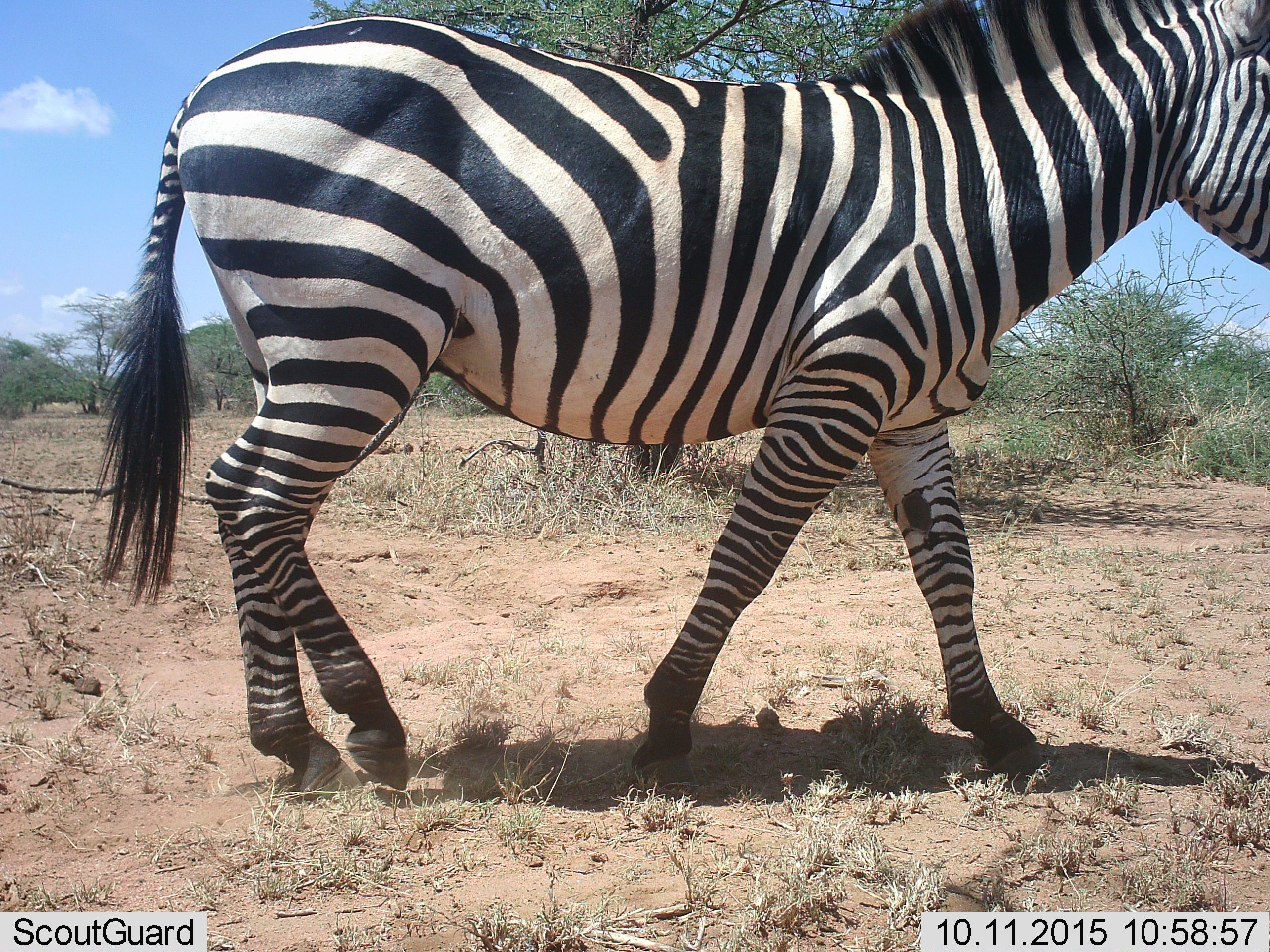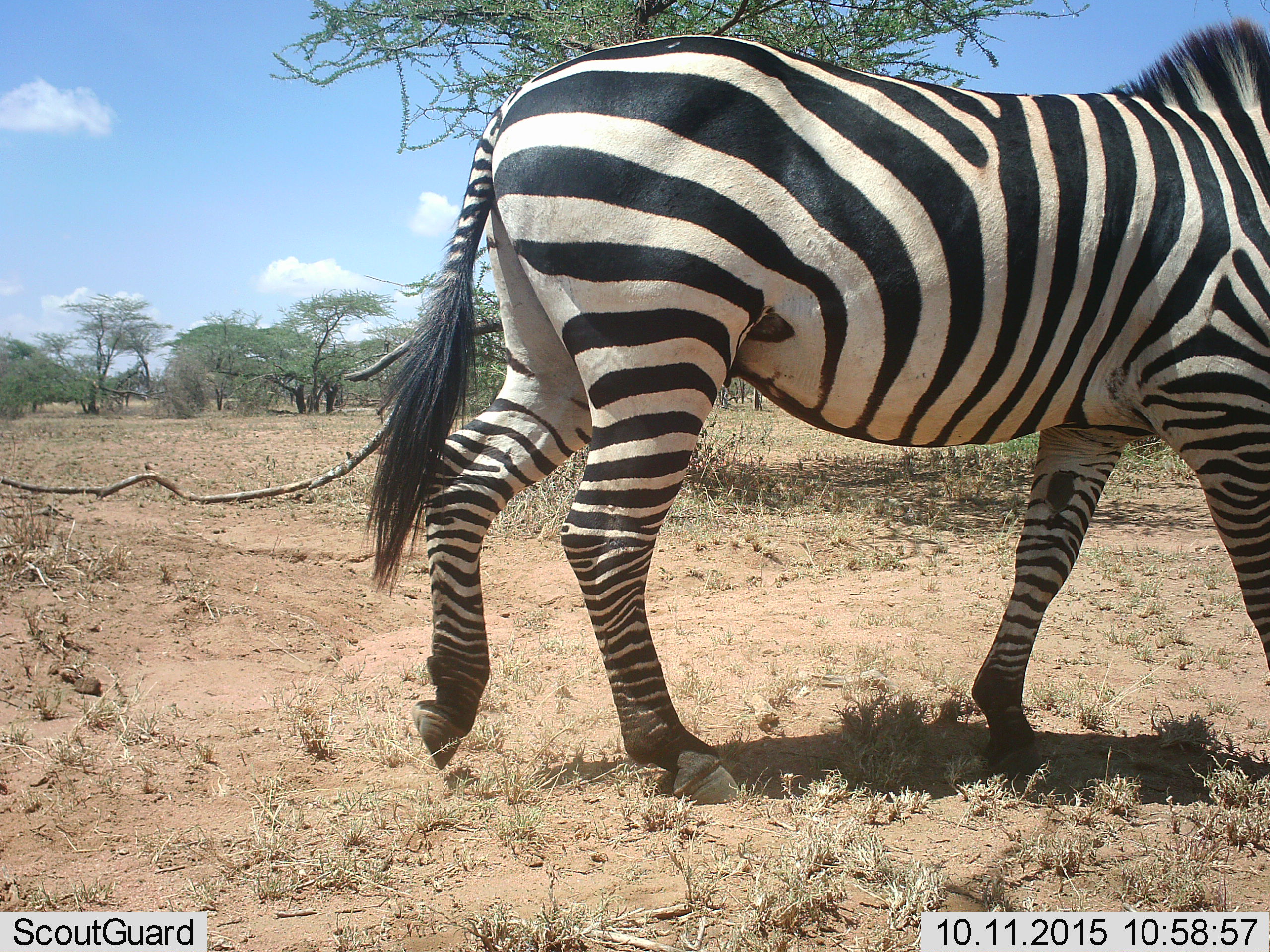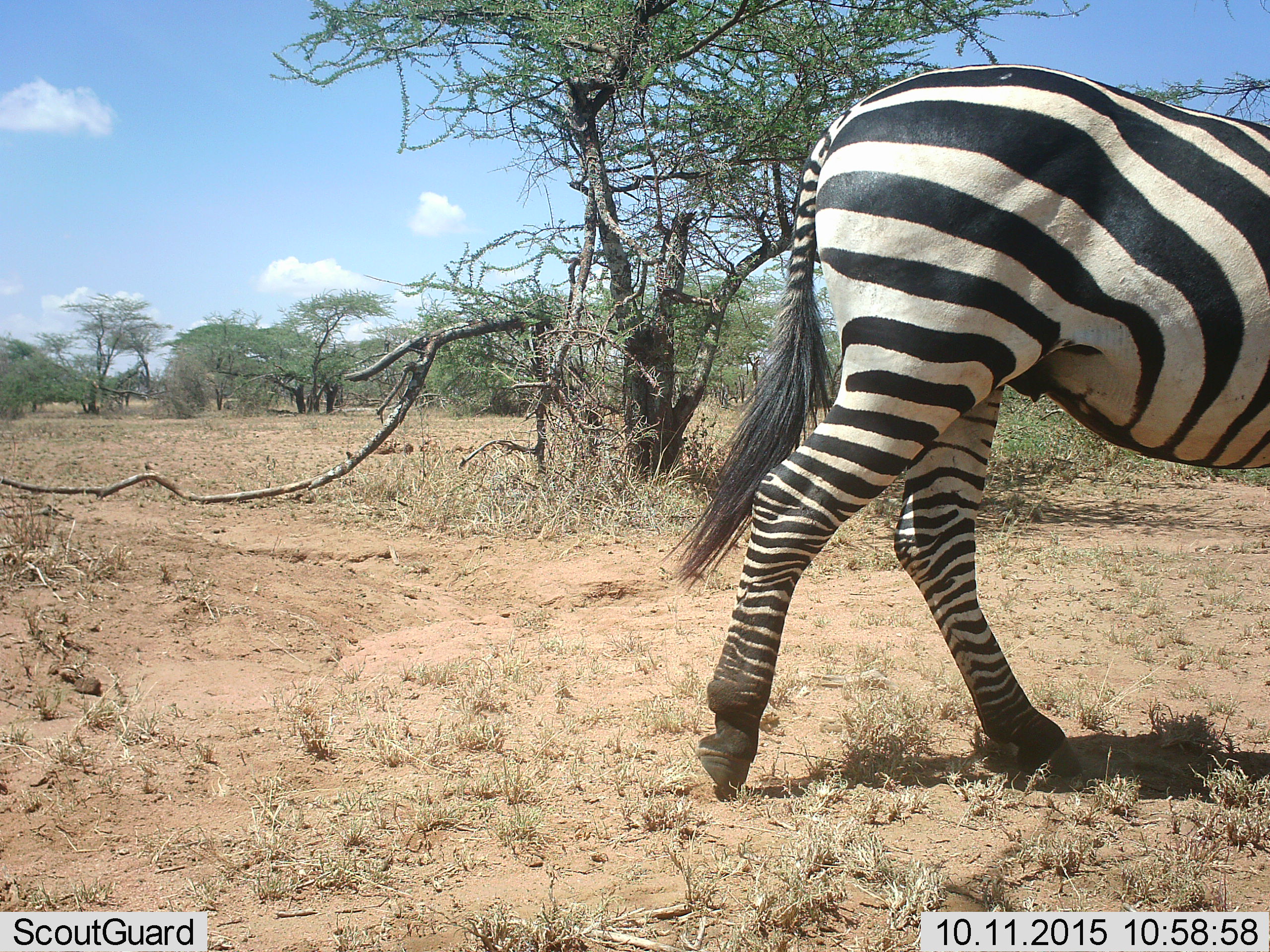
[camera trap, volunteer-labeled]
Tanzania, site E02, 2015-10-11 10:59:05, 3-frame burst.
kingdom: Animalia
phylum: Chordata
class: Mammalia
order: Perissodactyla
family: Equidae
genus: Equus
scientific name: Equus quagga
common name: plains zebra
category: zebra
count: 1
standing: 6%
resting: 0%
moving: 94%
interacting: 0%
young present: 0%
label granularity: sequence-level